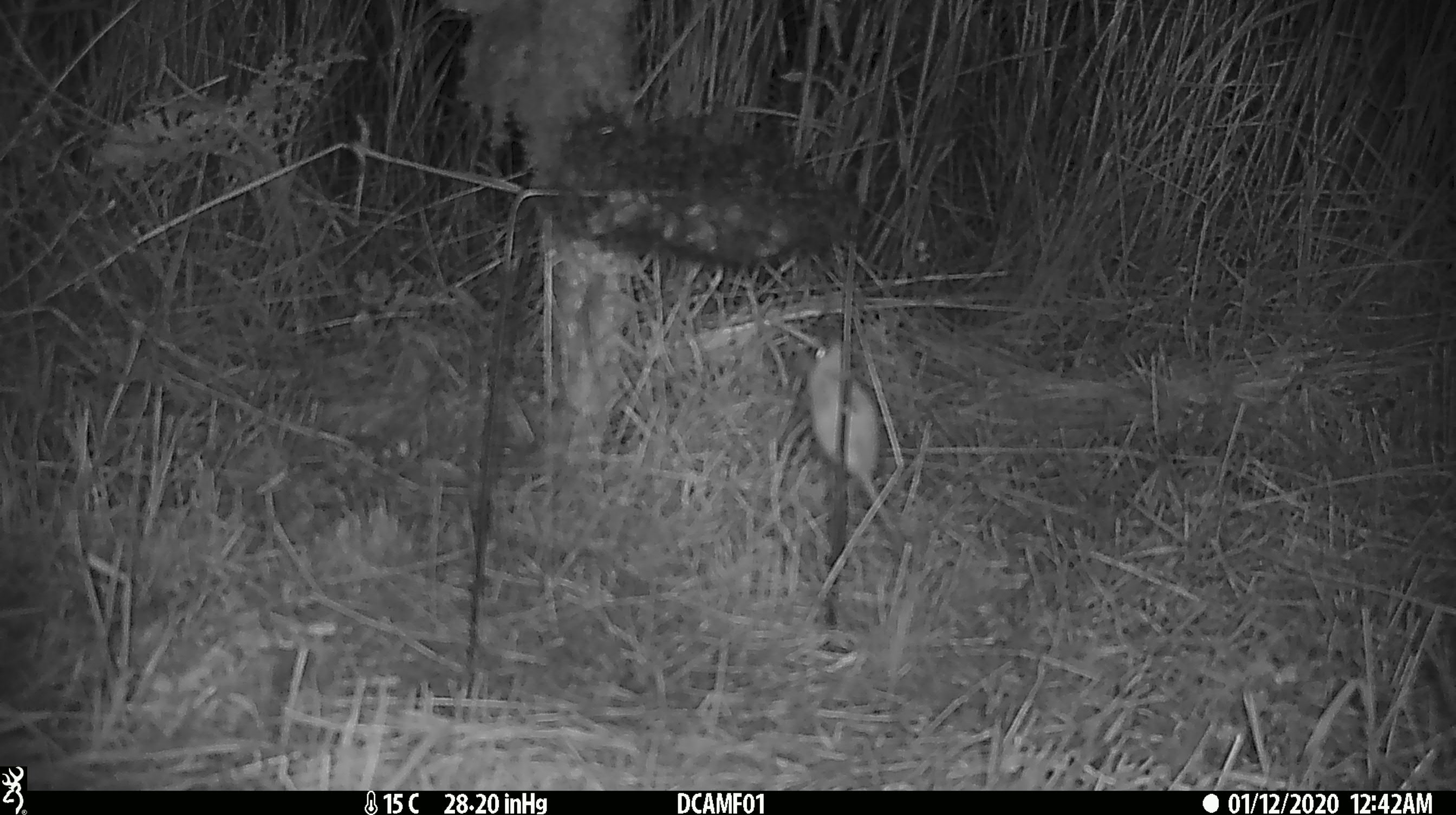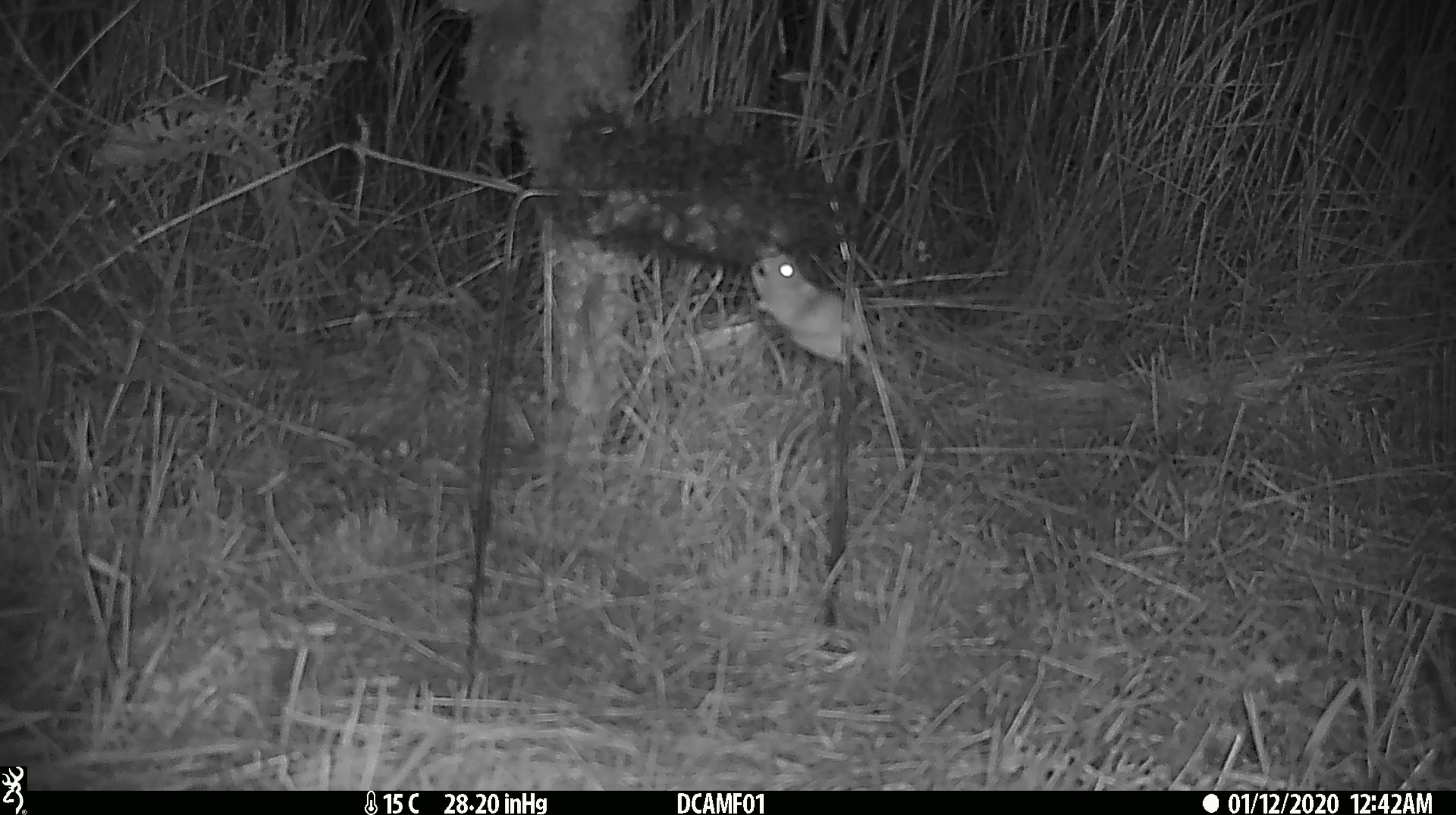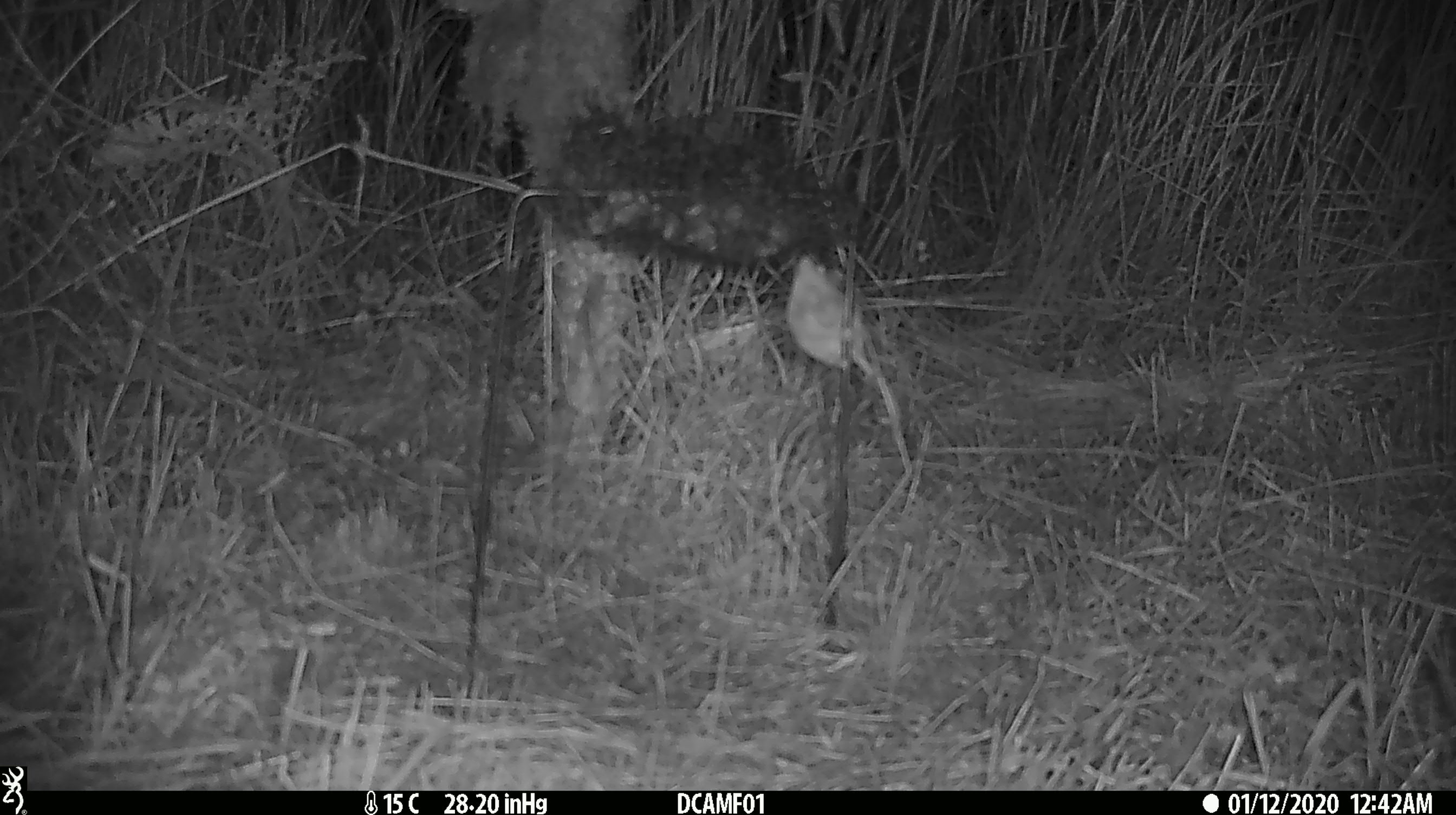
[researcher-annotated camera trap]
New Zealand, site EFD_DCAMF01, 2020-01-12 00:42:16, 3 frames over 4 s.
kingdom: Animalia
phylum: Chordata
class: Mammalia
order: Rodentia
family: Muridae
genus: Mus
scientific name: Mus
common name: mouse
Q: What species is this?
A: Mouse (Mus).